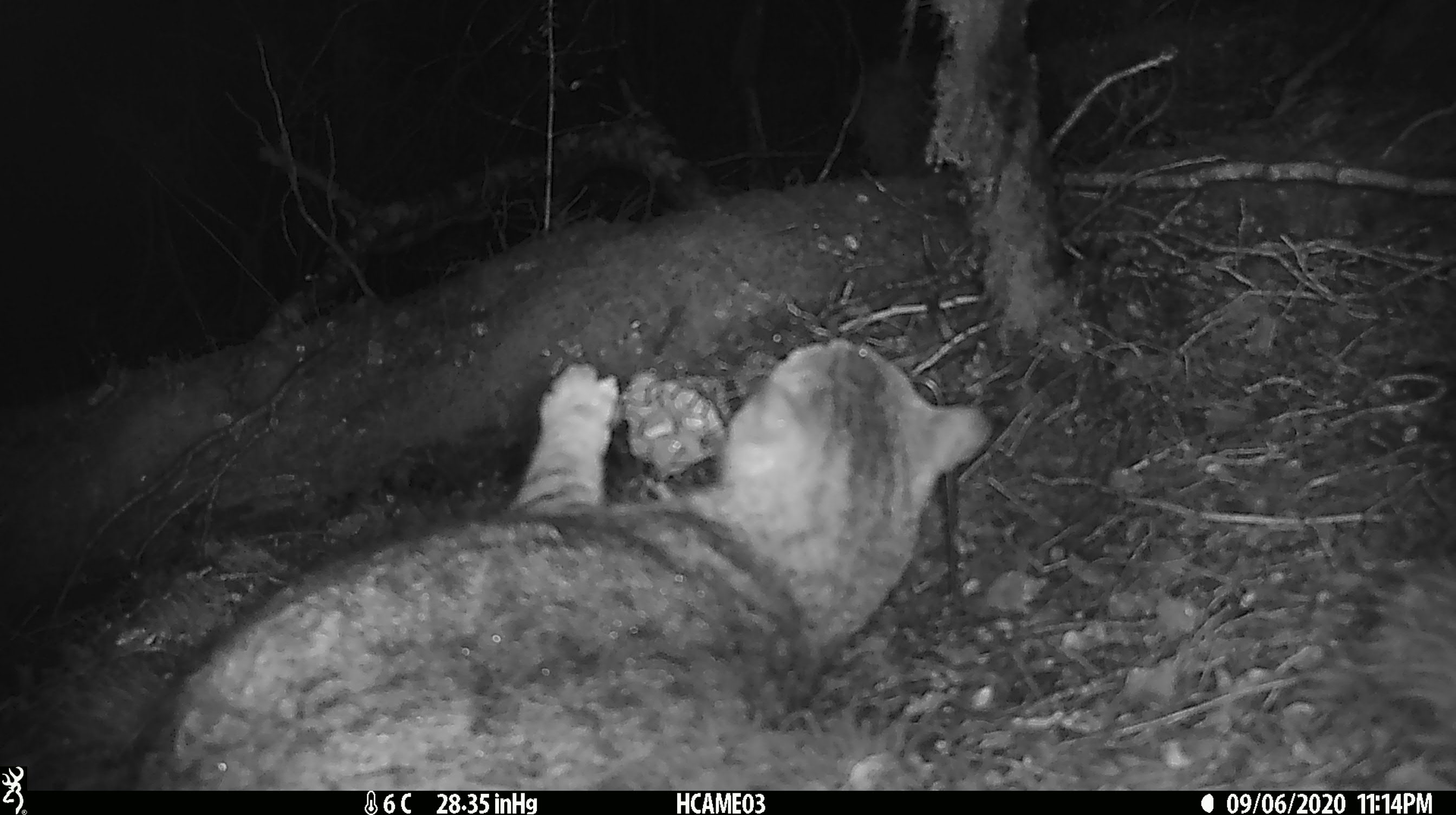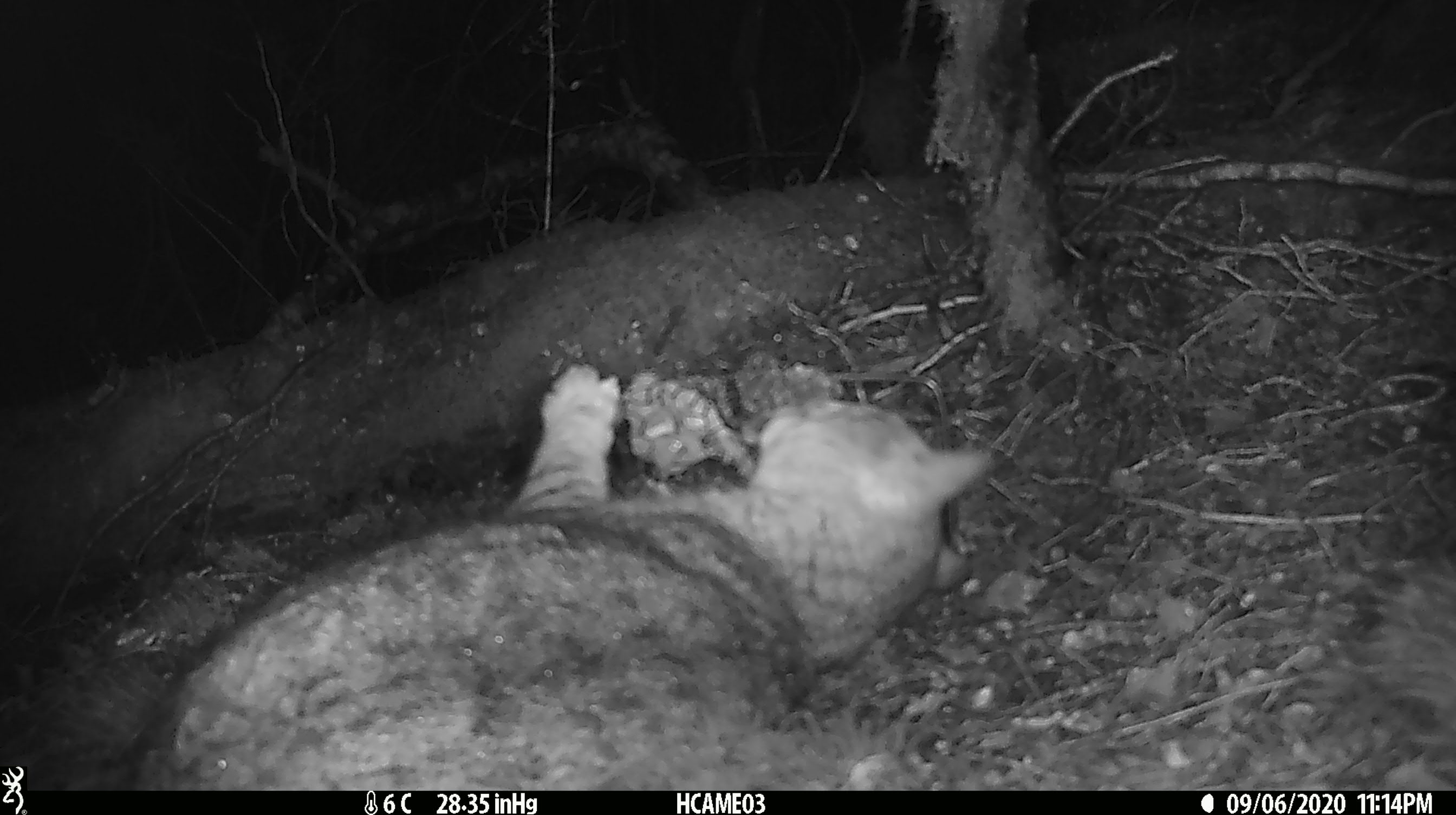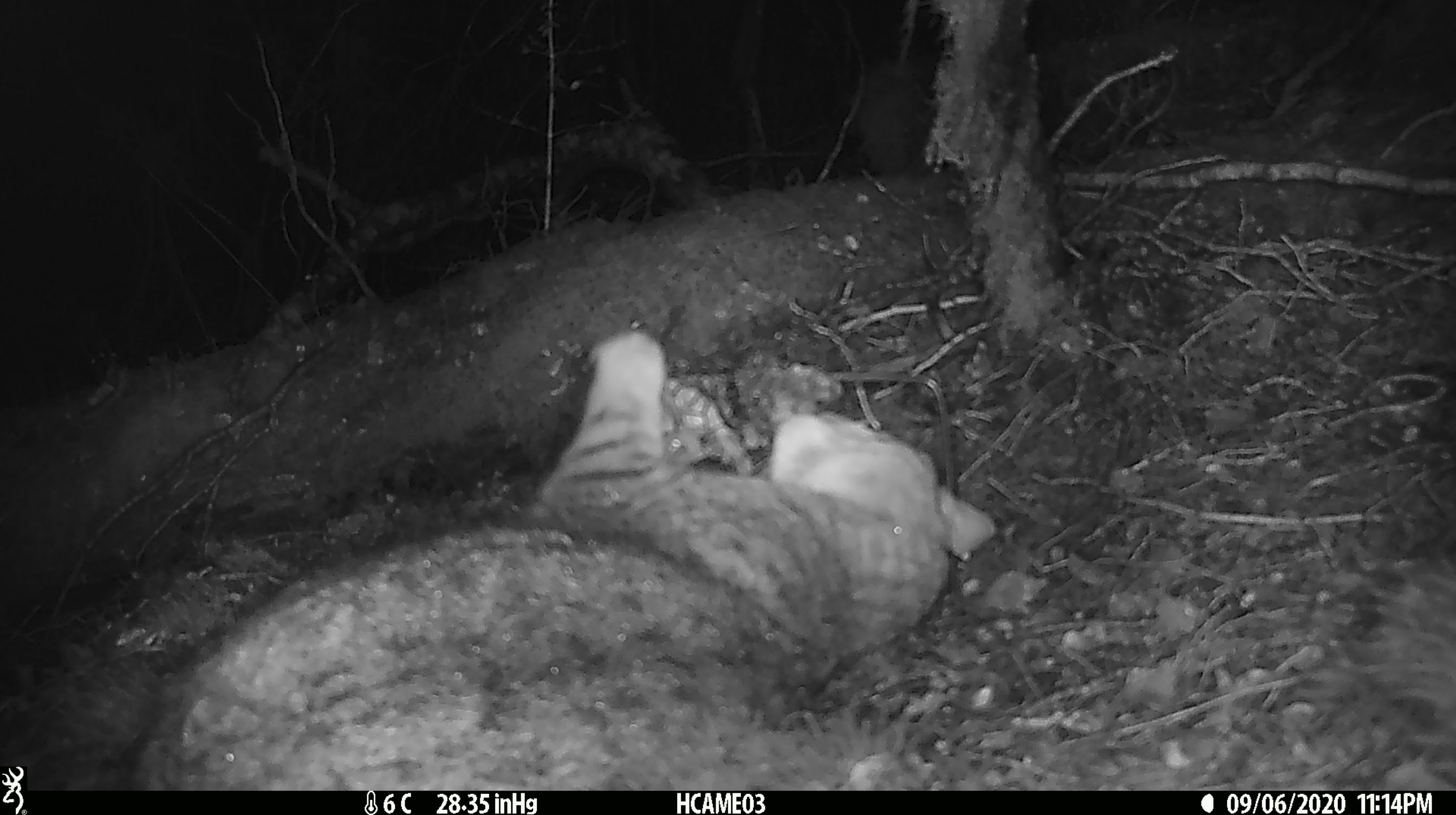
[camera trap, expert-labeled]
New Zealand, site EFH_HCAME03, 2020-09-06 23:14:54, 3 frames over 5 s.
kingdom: Animalia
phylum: Chordata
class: Mammalia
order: Carnivora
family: Felidae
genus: Felis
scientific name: Felis catus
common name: domestic cat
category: cat